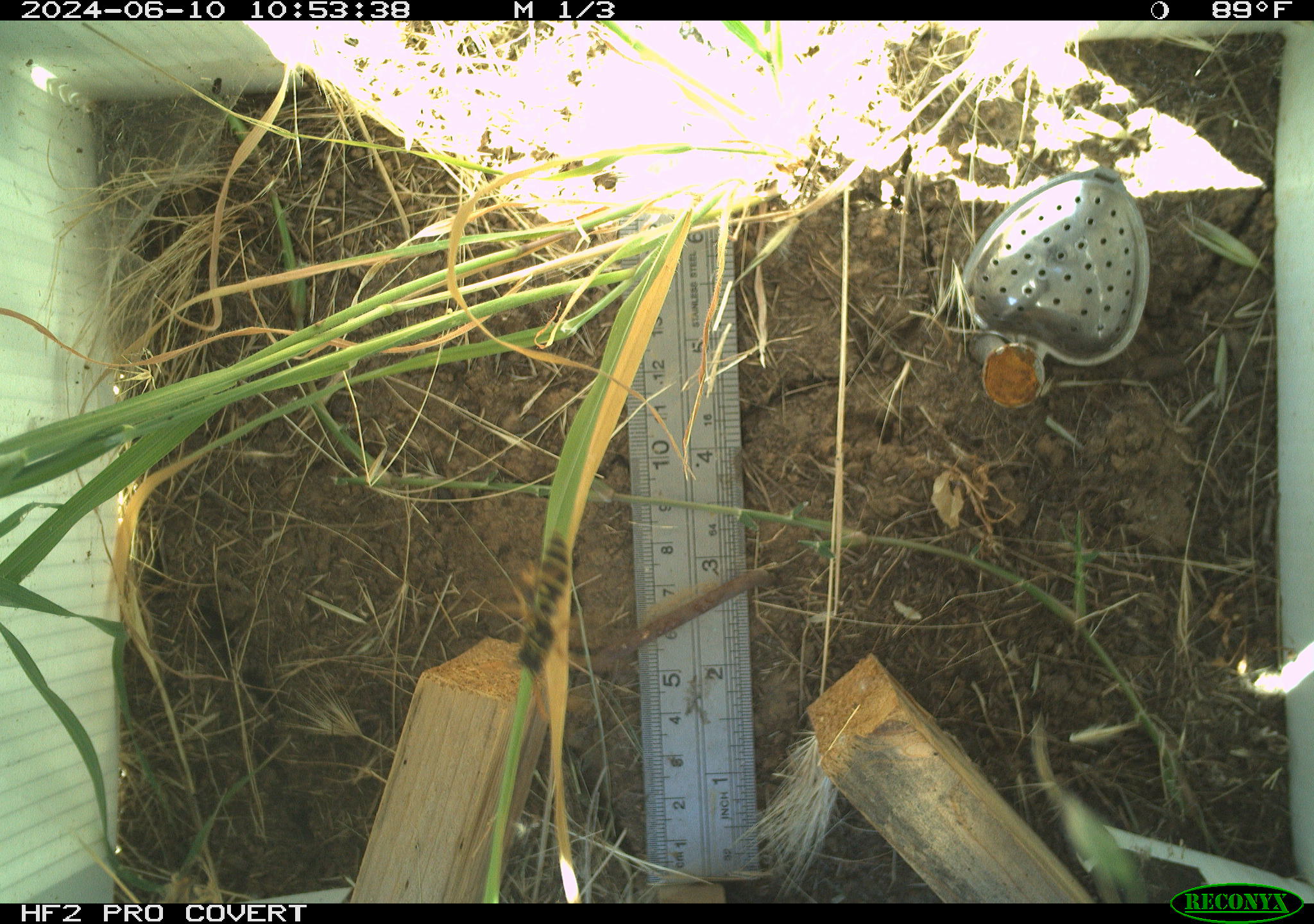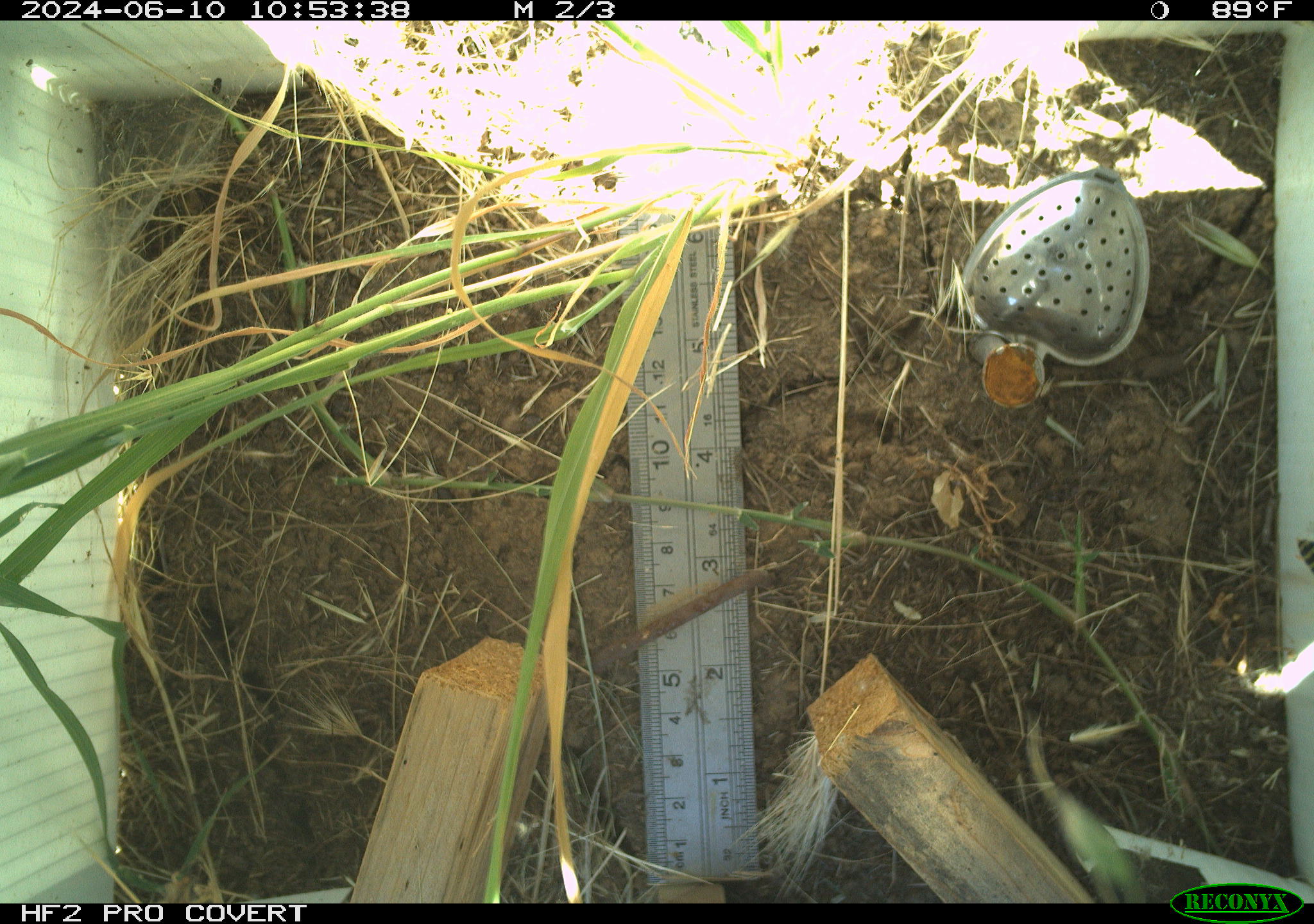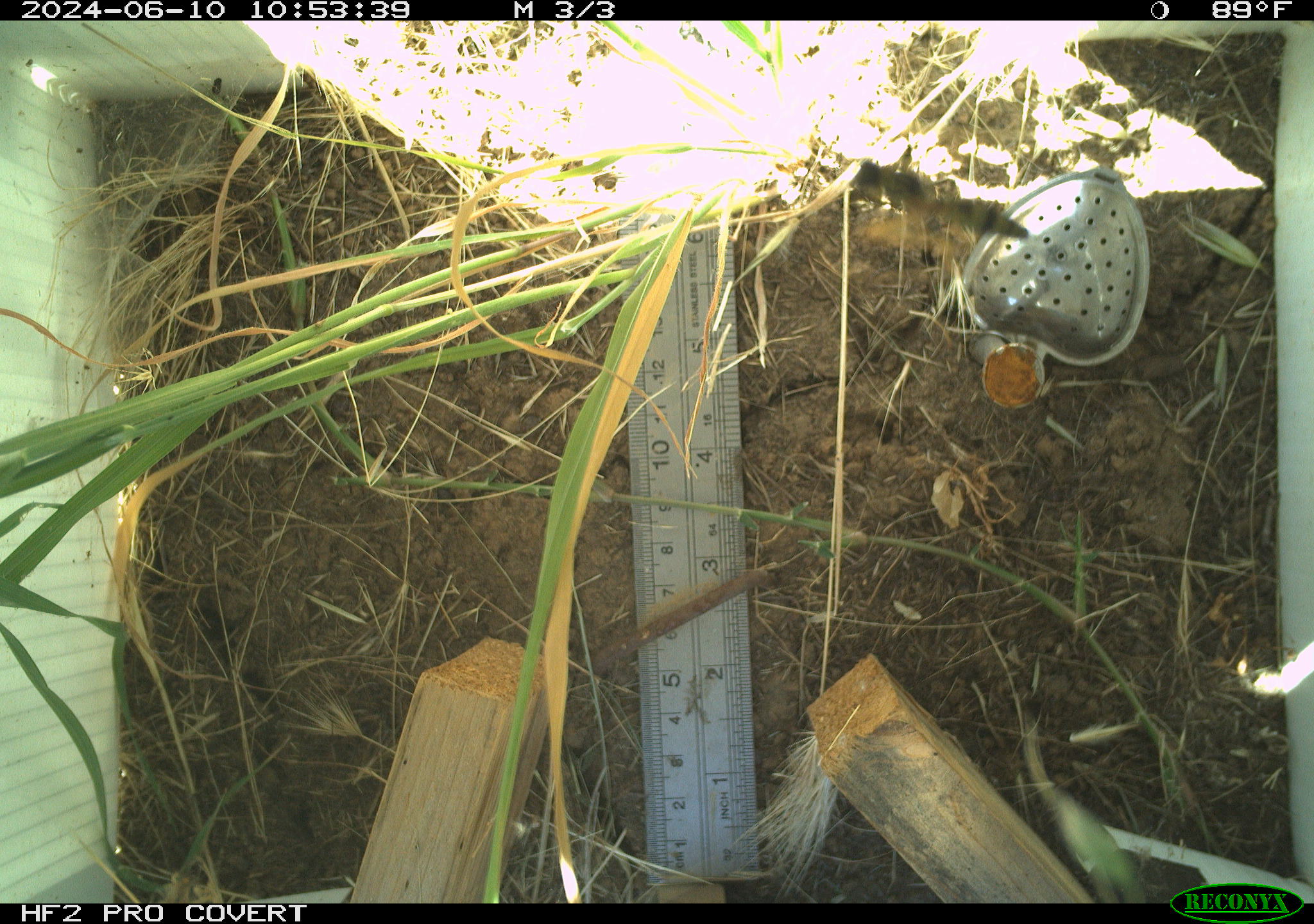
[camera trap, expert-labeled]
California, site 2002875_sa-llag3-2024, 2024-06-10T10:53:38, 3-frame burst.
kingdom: Animalia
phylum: Arthropoda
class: Insecta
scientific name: Insecta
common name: insect